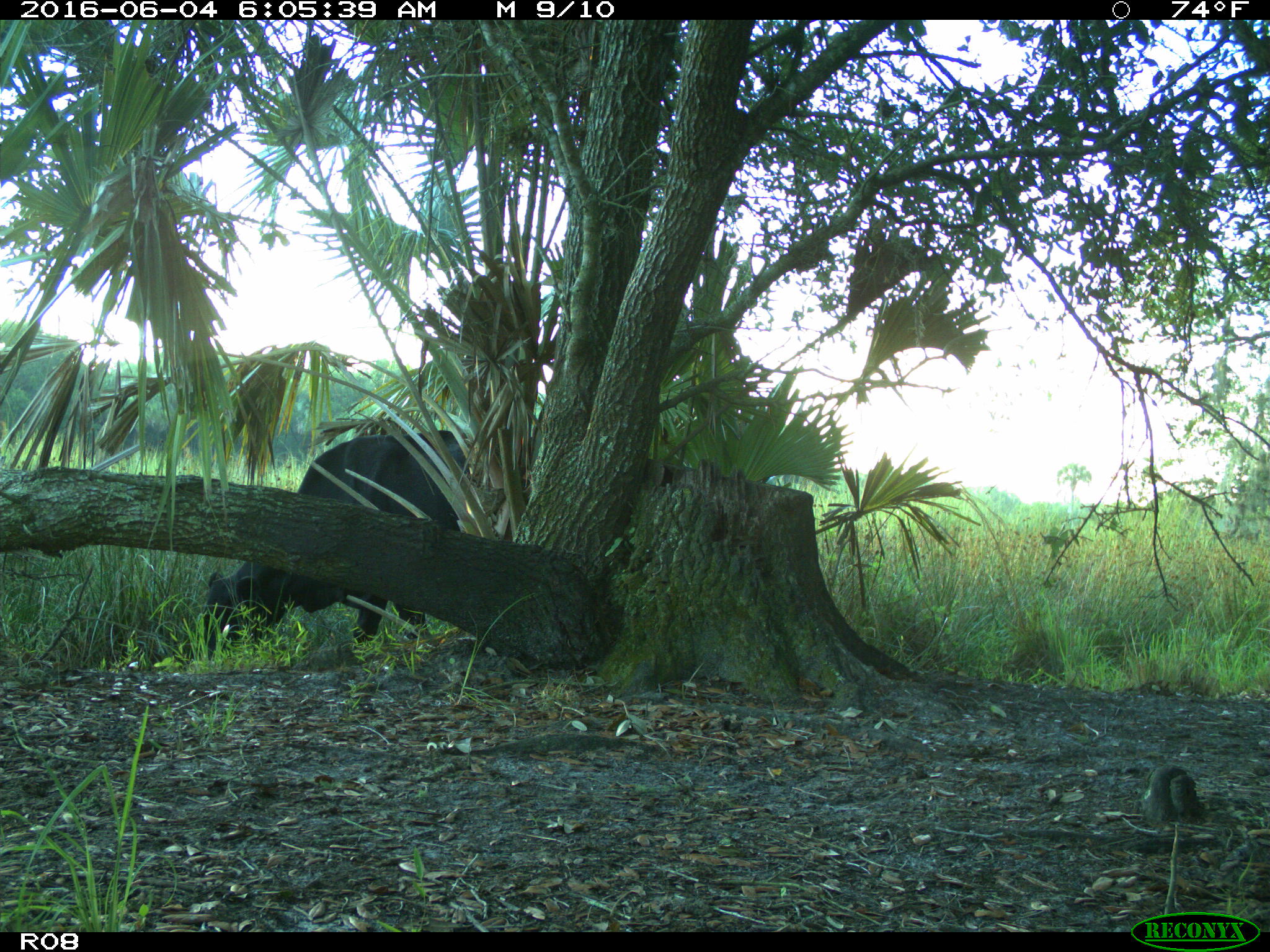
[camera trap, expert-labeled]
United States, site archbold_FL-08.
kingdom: Animalia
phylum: Chordata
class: Mammalia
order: Artiodactyla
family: Bovidae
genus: Bos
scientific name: Bos taurus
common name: domestic cow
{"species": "Bos taurus (domestic cow)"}